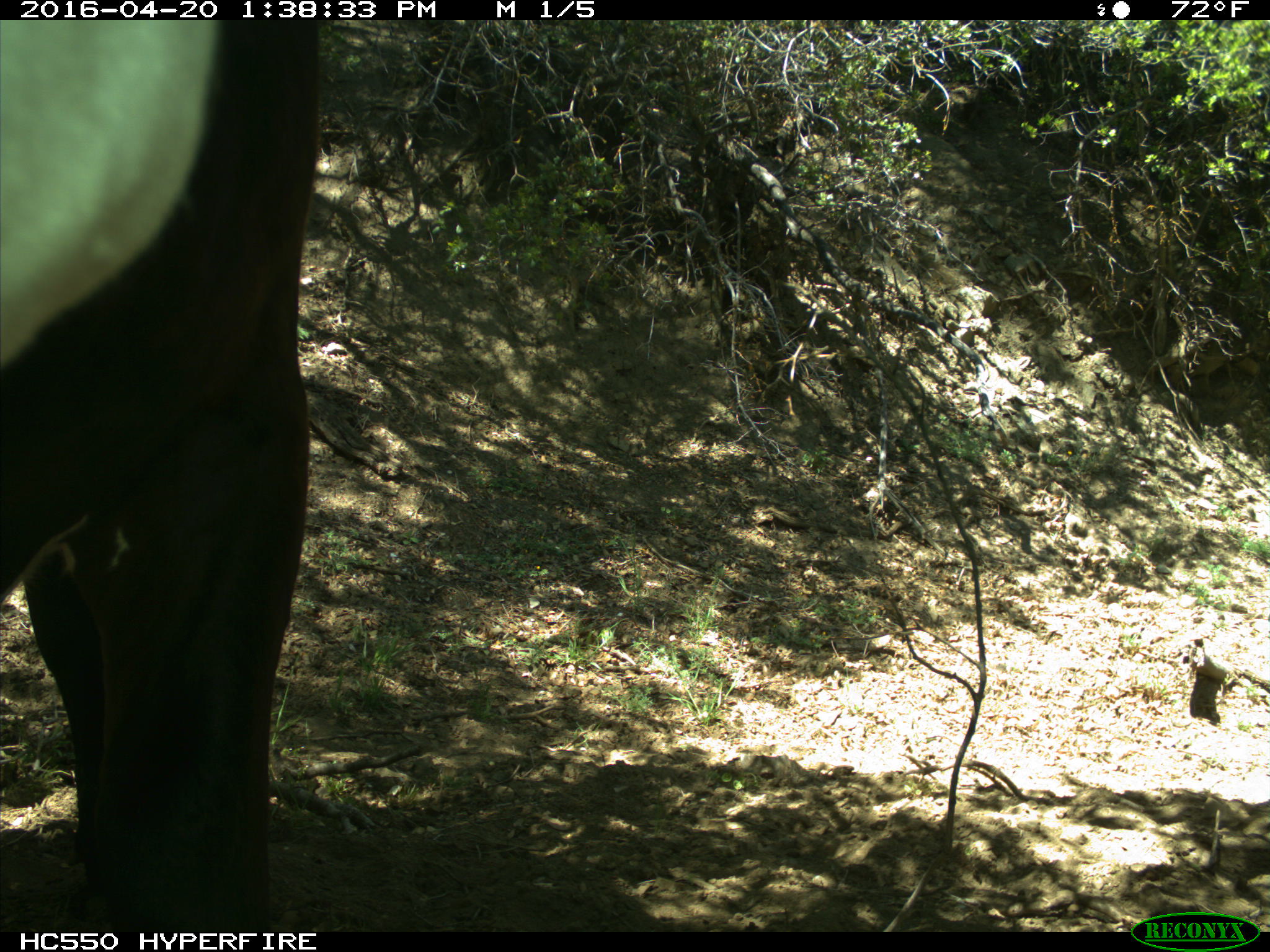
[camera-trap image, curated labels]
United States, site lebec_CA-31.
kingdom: Animalia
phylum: Chordata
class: Mammalia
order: Artiodactyla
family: Bovidae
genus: Bos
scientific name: Bos taurus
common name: domestic cow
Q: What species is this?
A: Bos taurus (domestic cow).